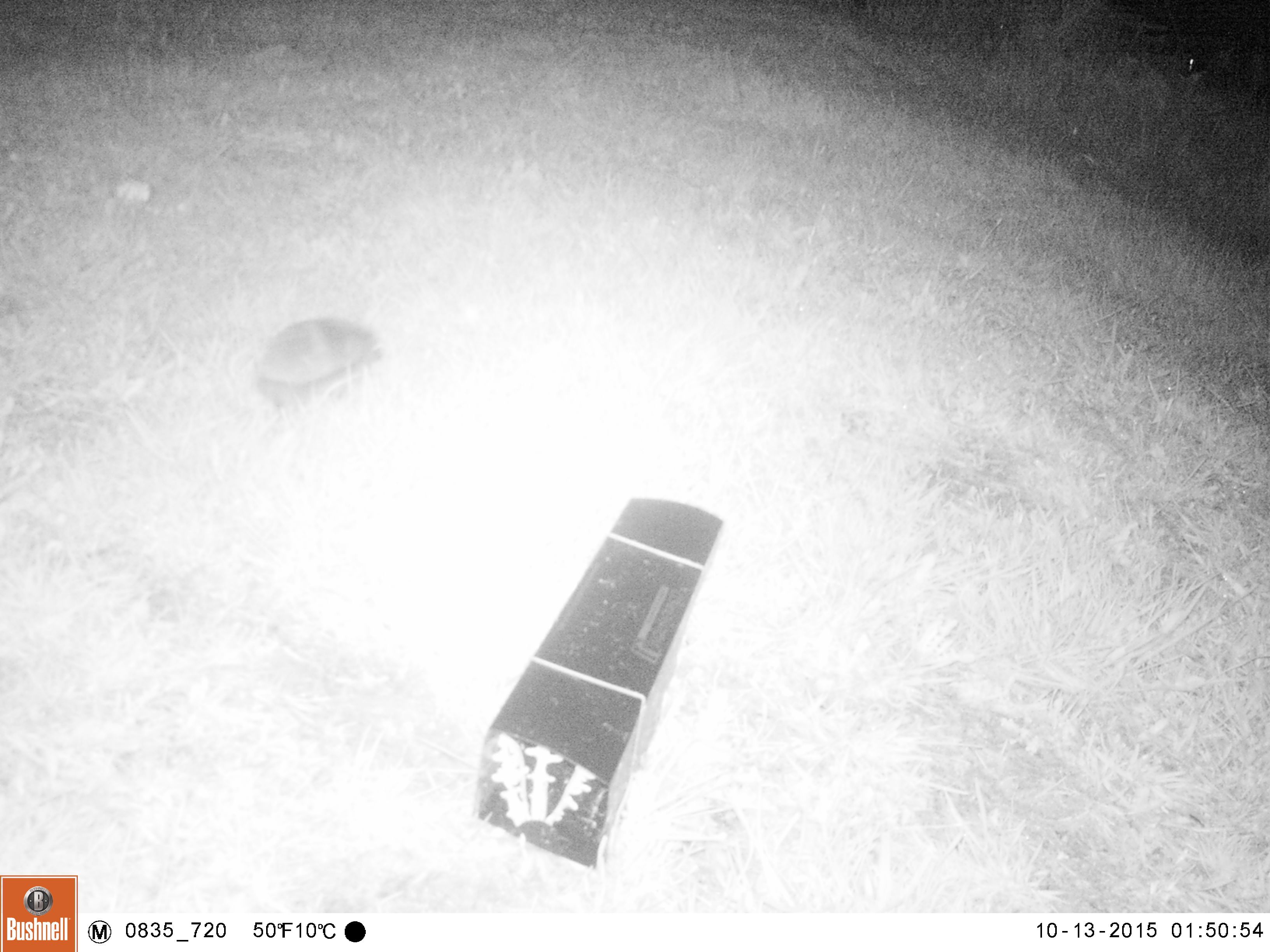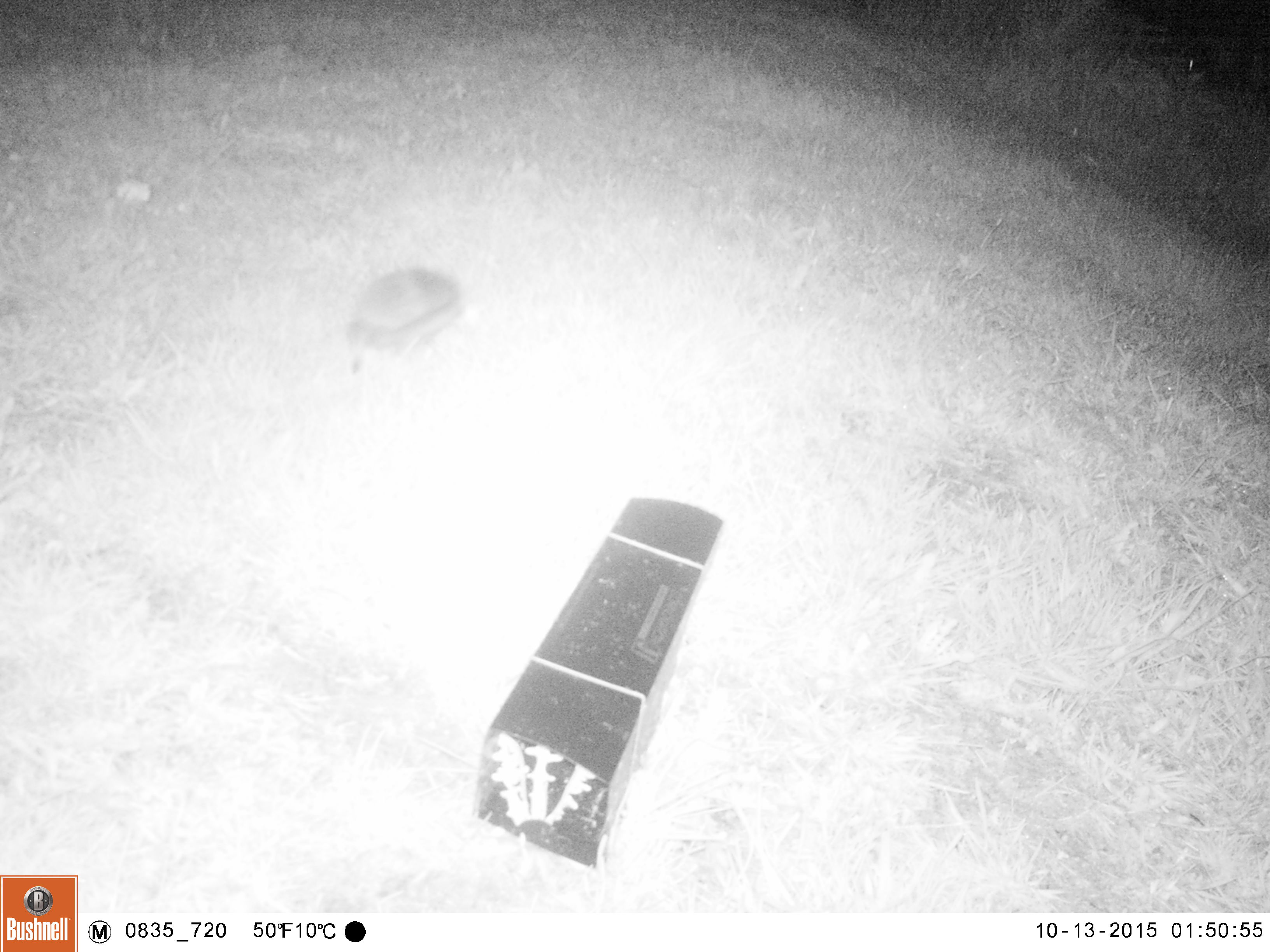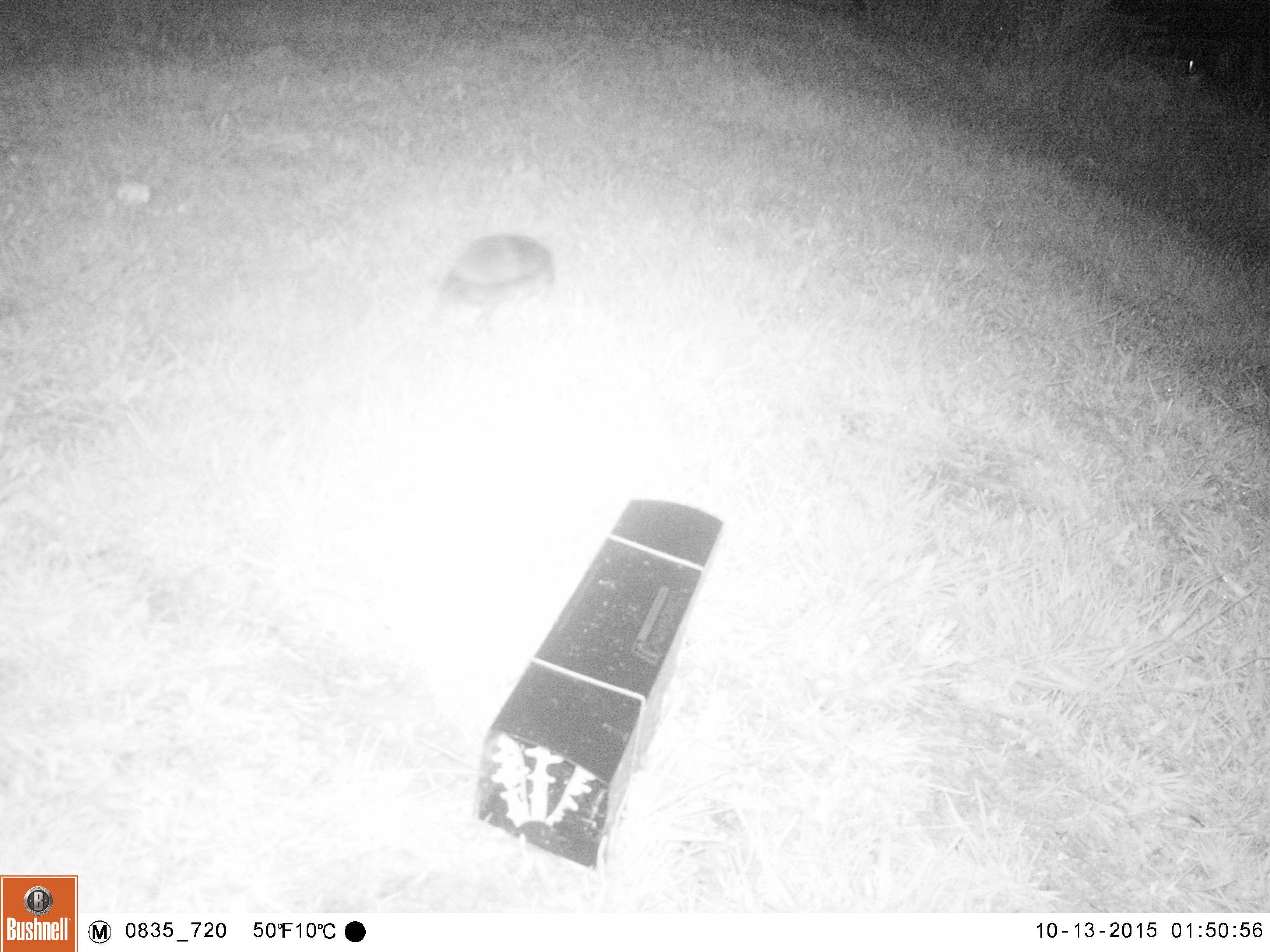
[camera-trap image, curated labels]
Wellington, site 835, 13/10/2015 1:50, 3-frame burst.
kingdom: Animalia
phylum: Chordata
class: Mammalia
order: Eulipotyphla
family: Erinaceidae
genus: Erinaceus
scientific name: Erinaceus europaeus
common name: hedgehog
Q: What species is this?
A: Hedgehog (Erinaceus europaeus).